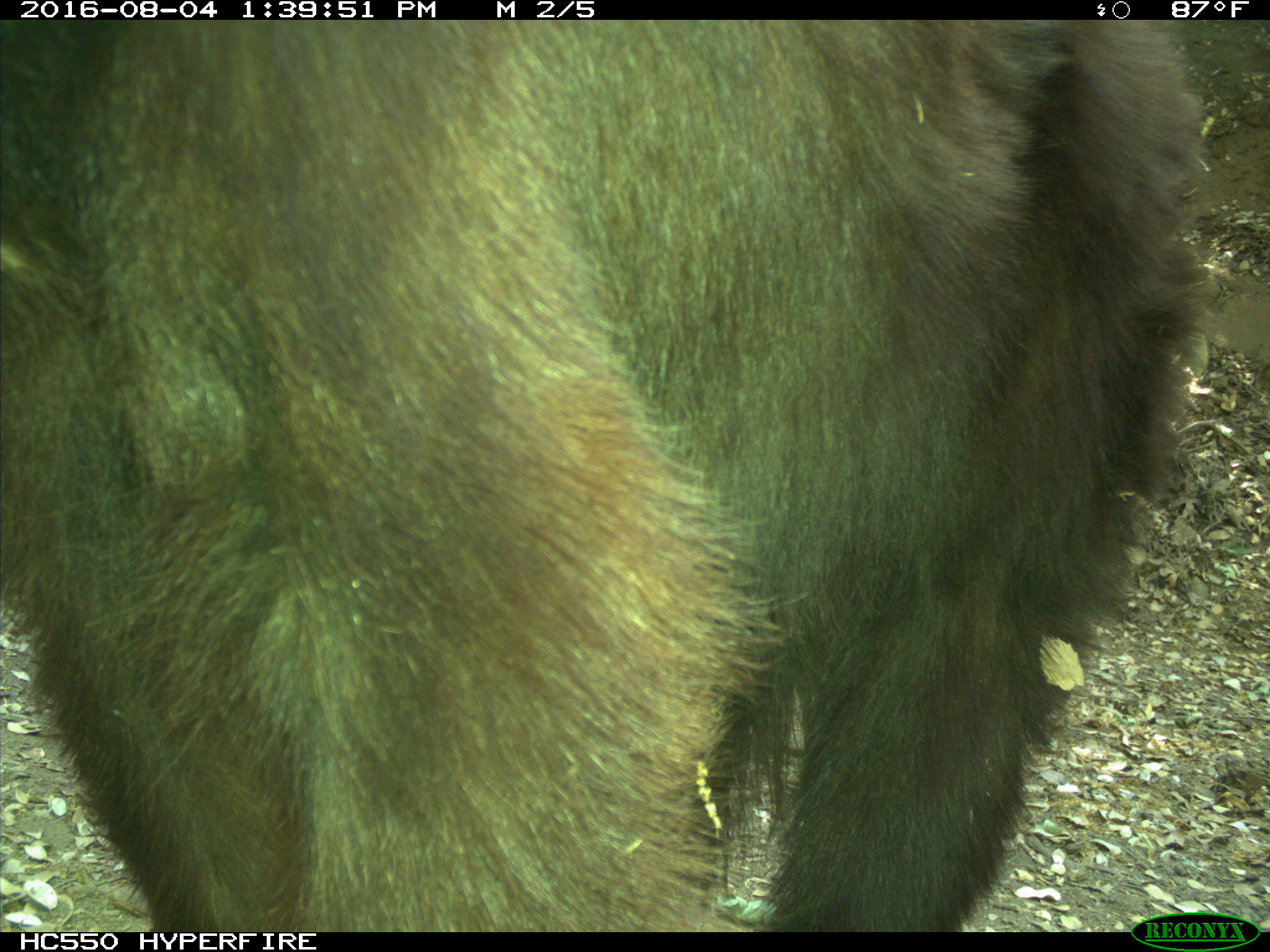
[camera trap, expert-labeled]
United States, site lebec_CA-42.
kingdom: Animalia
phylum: Chordata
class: Mammalia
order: Carnivora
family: Ursidae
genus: Ursus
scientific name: Ursus americanus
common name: american black bear